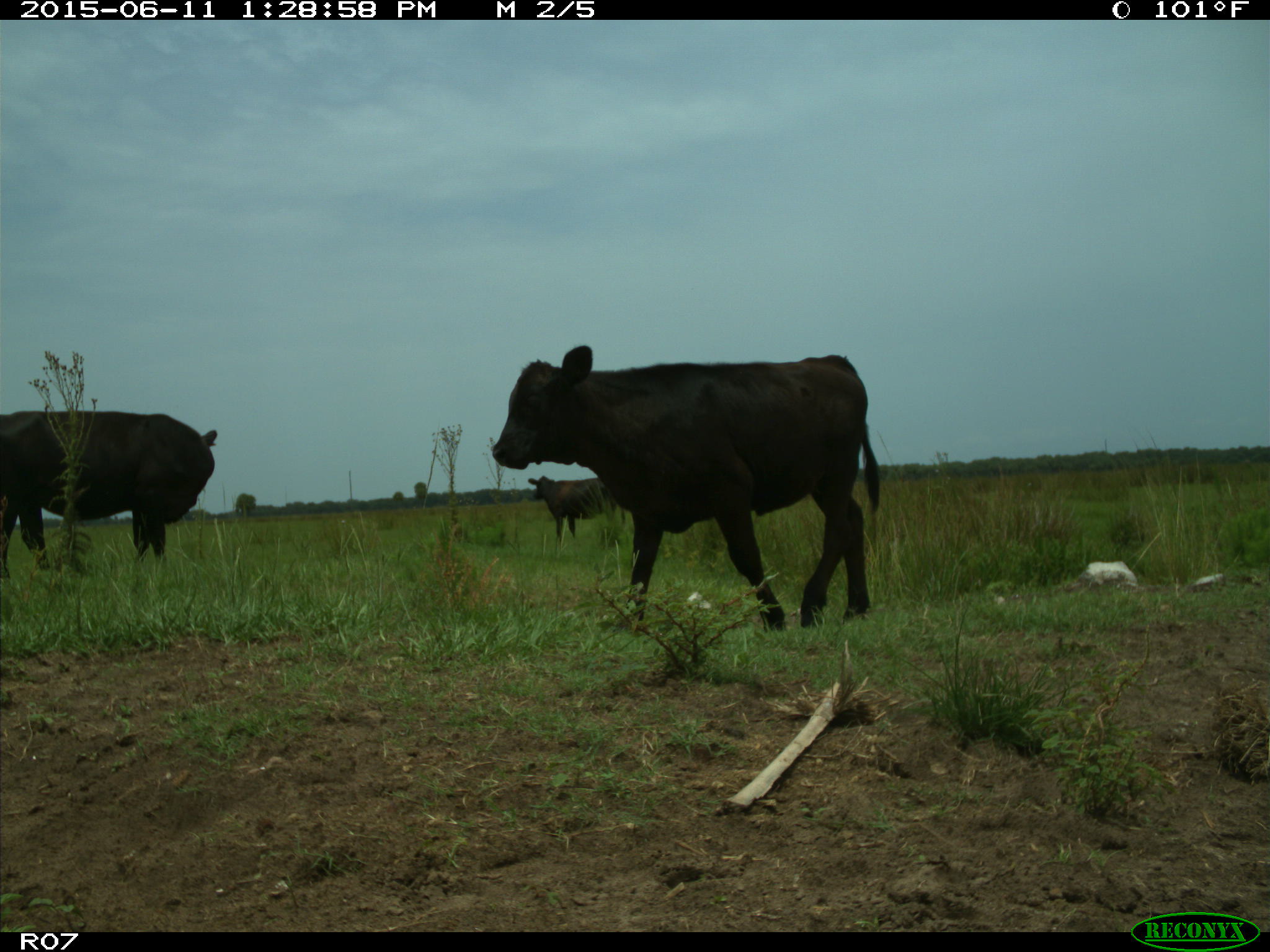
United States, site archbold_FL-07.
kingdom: Animalia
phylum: Chordata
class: Mammalia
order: Artiodactyla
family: Bovidae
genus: Bos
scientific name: Bos taurus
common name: domestic cow